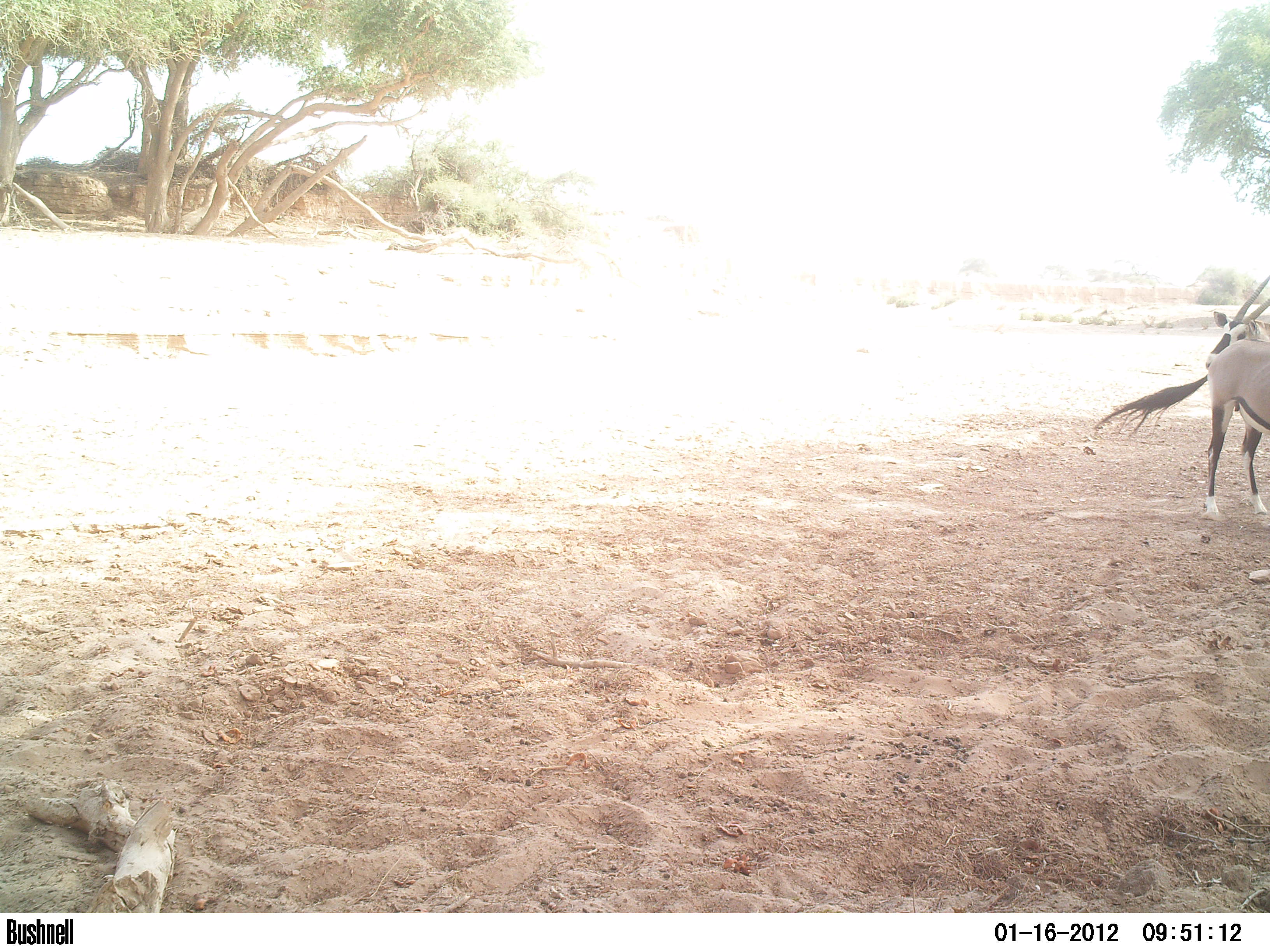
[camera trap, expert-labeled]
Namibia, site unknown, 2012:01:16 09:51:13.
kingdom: Animalia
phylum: Chordata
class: Mammalia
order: Artiodactyla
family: Bovidae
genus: Oryx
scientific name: Oryx gazella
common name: gemsbok